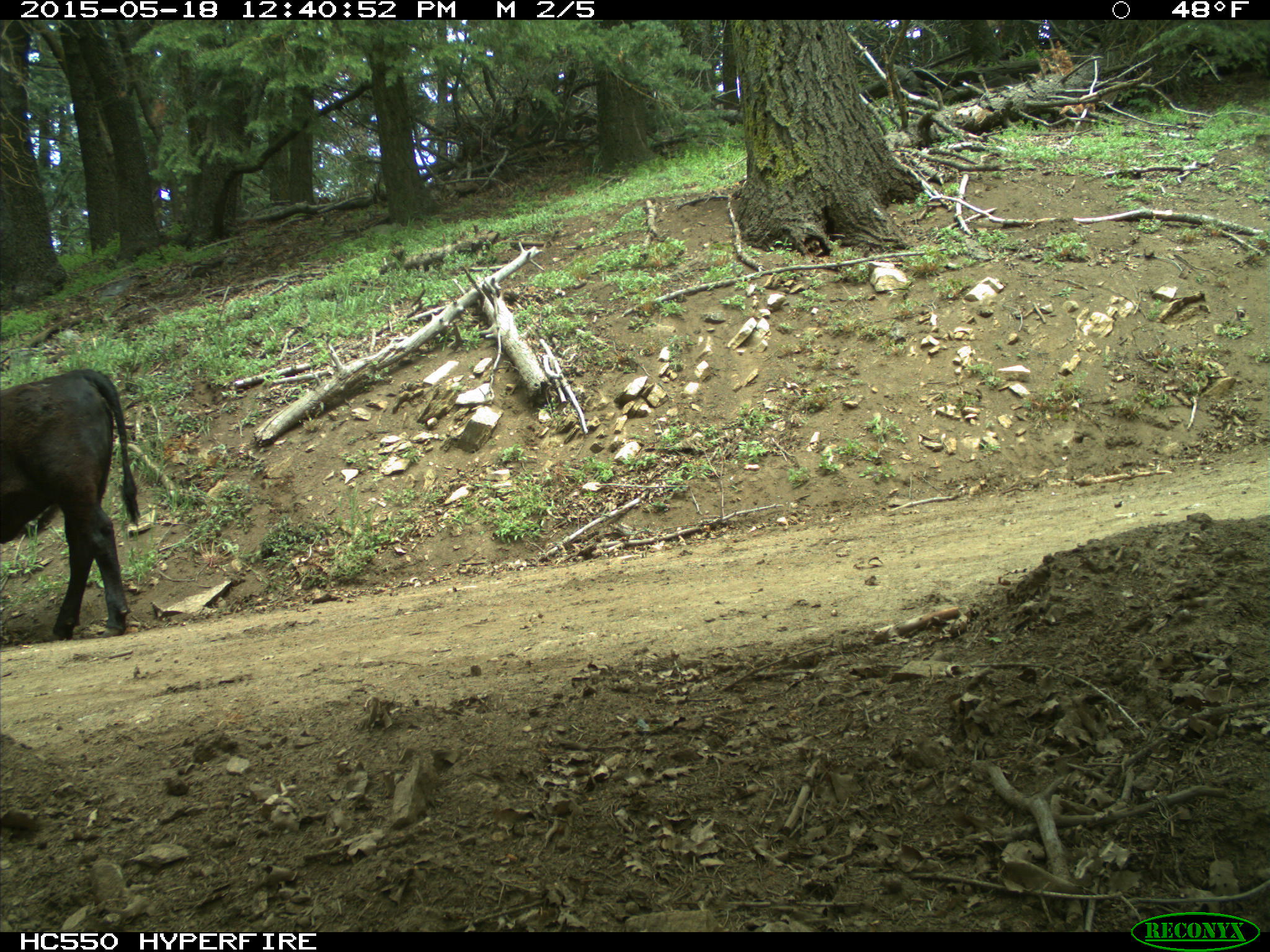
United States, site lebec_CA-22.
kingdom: Animalia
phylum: Chordata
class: Mammalia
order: Artiodactyla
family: Bovidae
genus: Bos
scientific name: Bos taurus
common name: domestic cow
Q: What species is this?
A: Bos taurus (domestic cow).